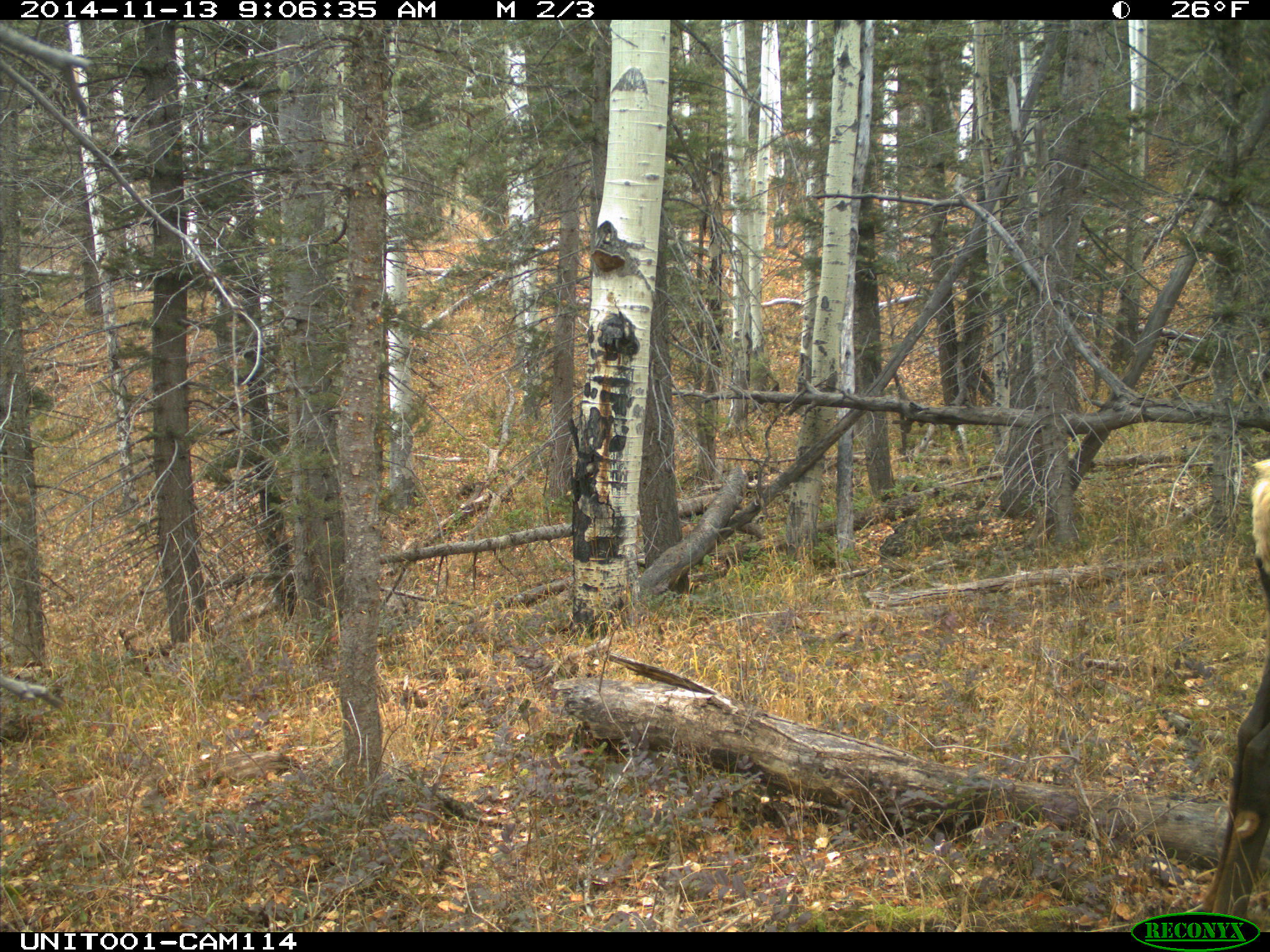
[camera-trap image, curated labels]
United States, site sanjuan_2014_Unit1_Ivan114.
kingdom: Animalia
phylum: Chordata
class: Mammalia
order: Artiodactyla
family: Cervidae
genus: Cervus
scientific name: Cervus elaphus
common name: red deer